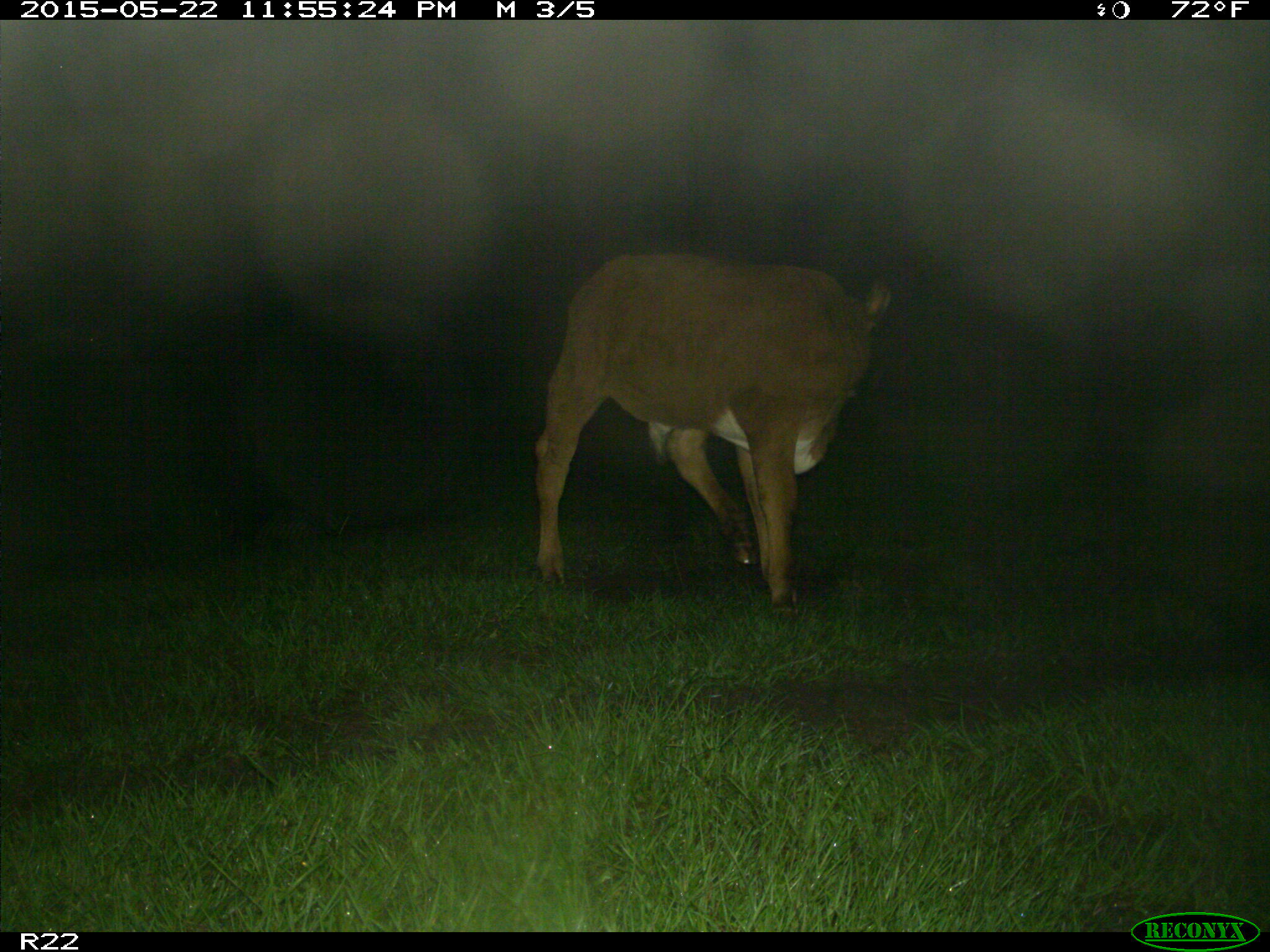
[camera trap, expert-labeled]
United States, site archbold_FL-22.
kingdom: Animalia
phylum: Chordata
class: Mammalia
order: Artiodactyla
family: Bovidae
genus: Bos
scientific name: Bos taurus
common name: domestic cow